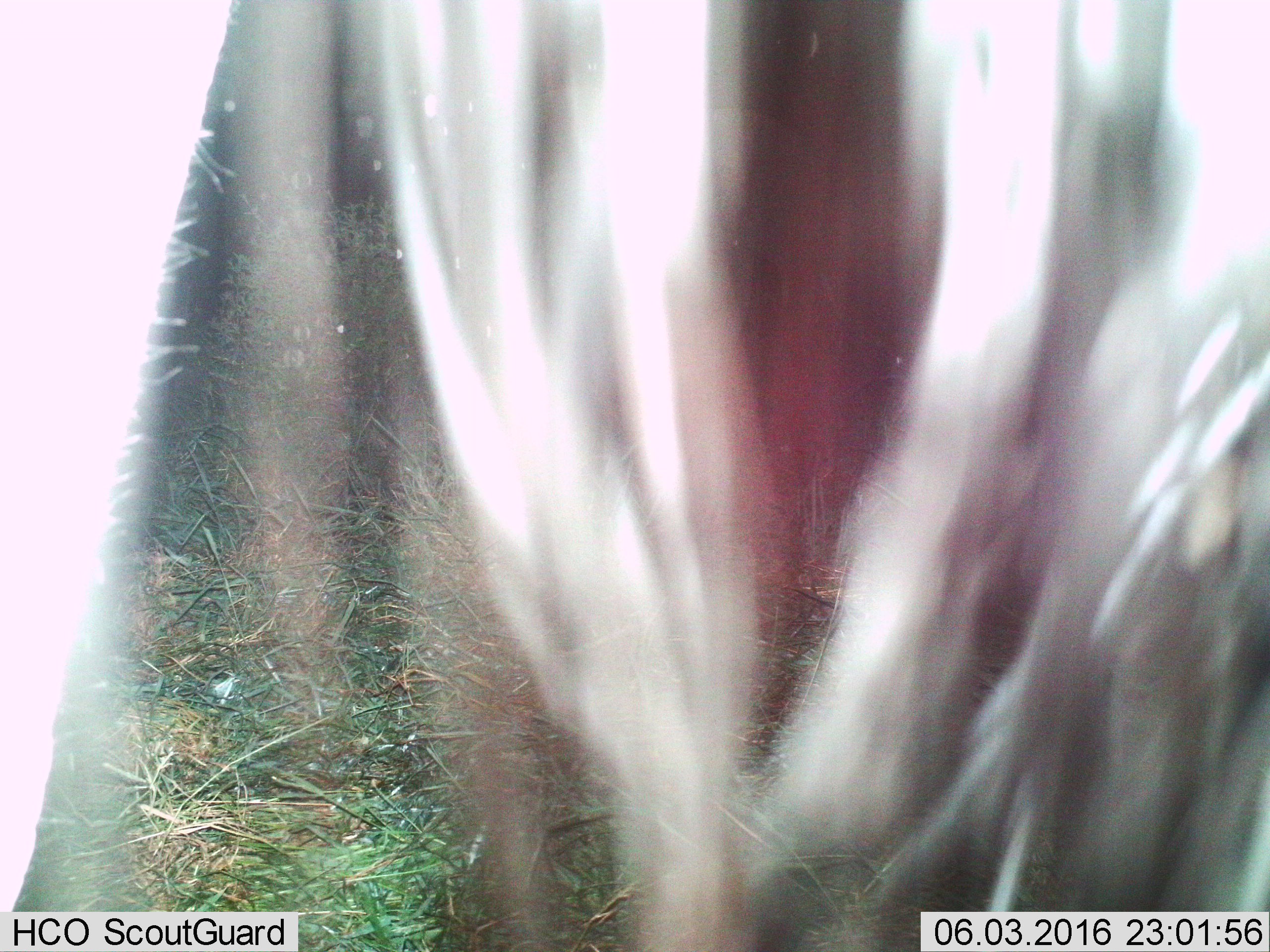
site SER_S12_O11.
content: unidentified animal